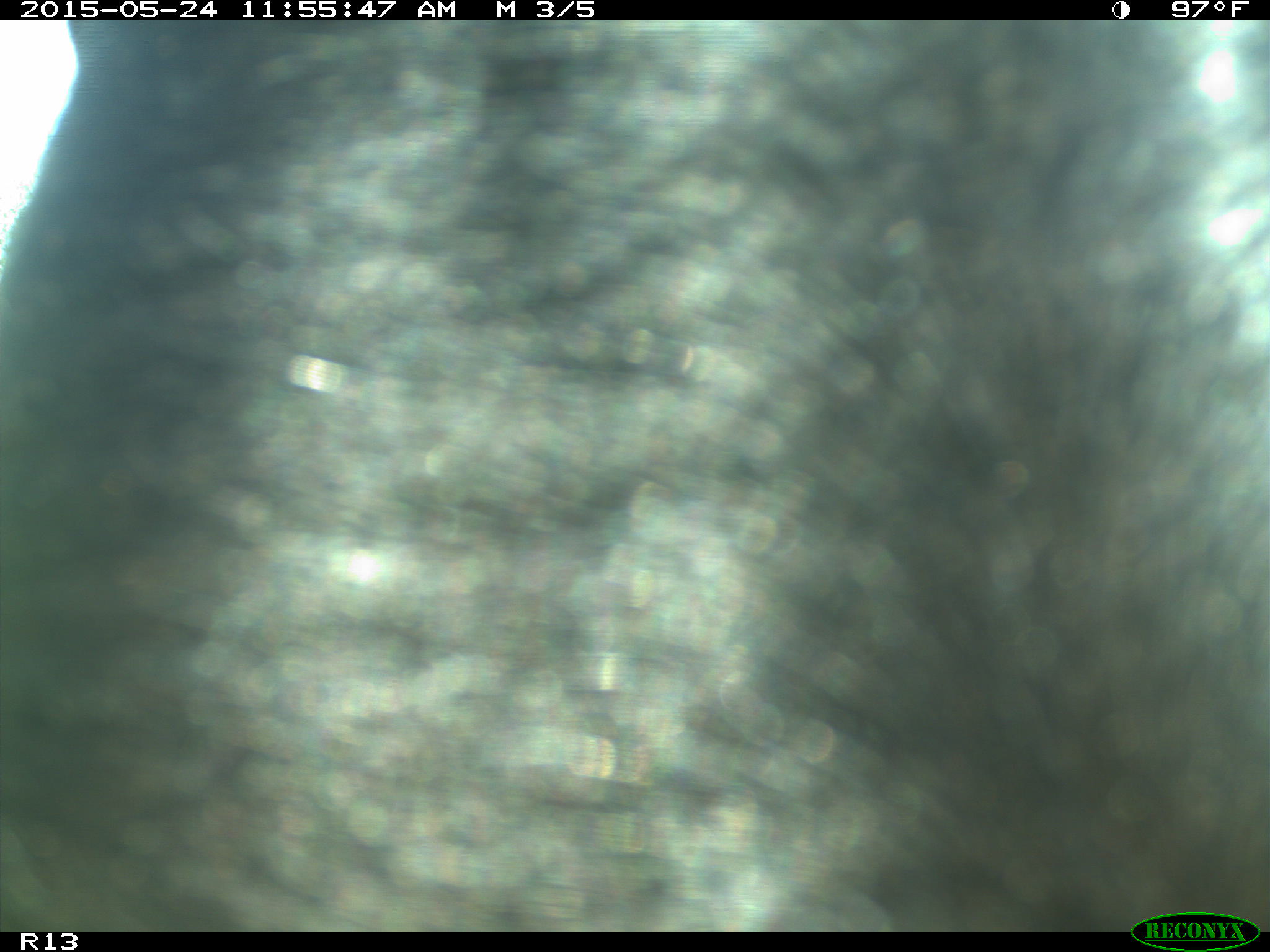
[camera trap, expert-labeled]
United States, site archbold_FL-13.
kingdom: Animalia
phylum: Chordata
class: Mammalia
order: Artiodactyla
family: Bovidae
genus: Bos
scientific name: Bos taurus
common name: domestic cow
Bos taurus (domestic cow).